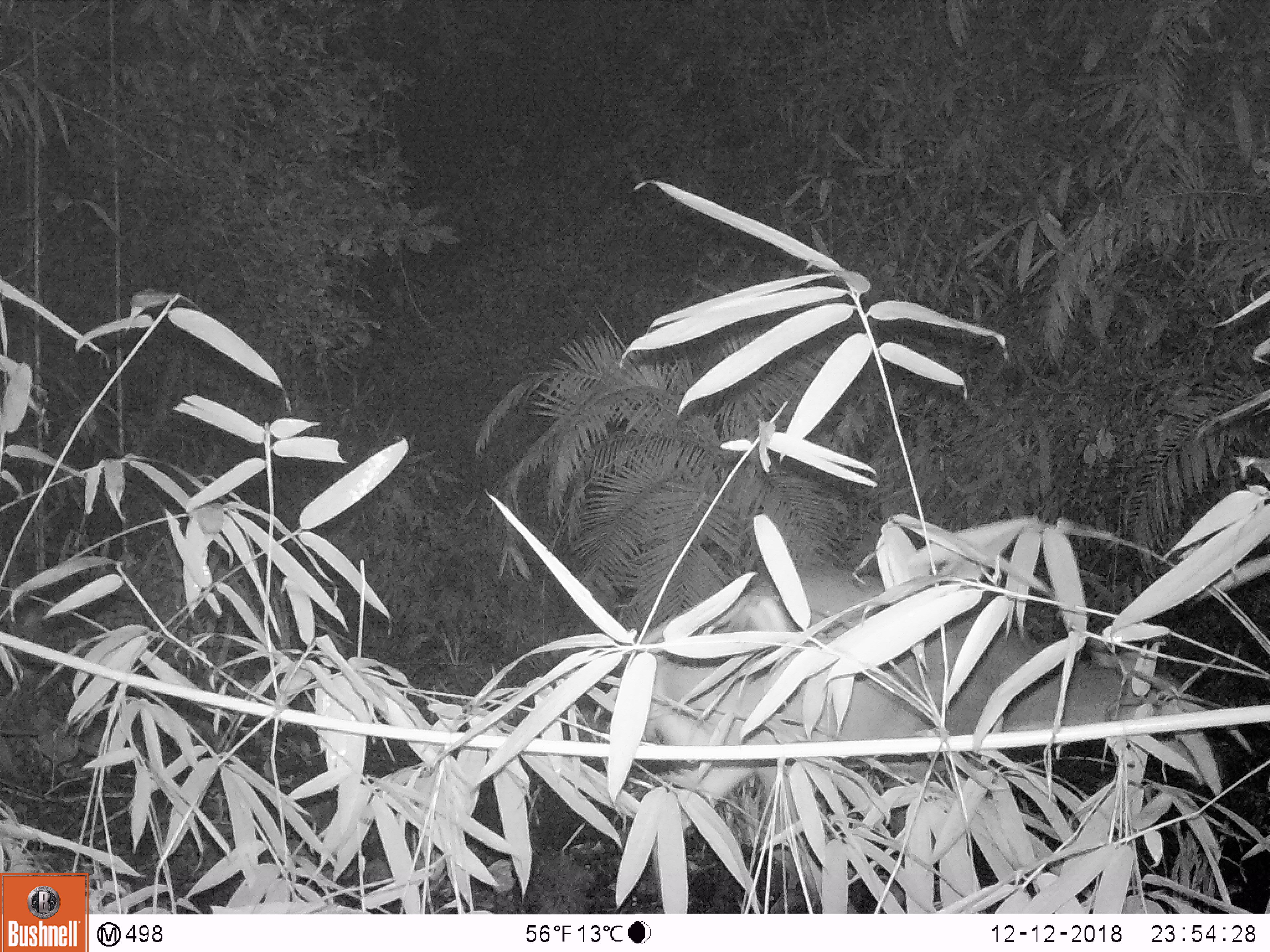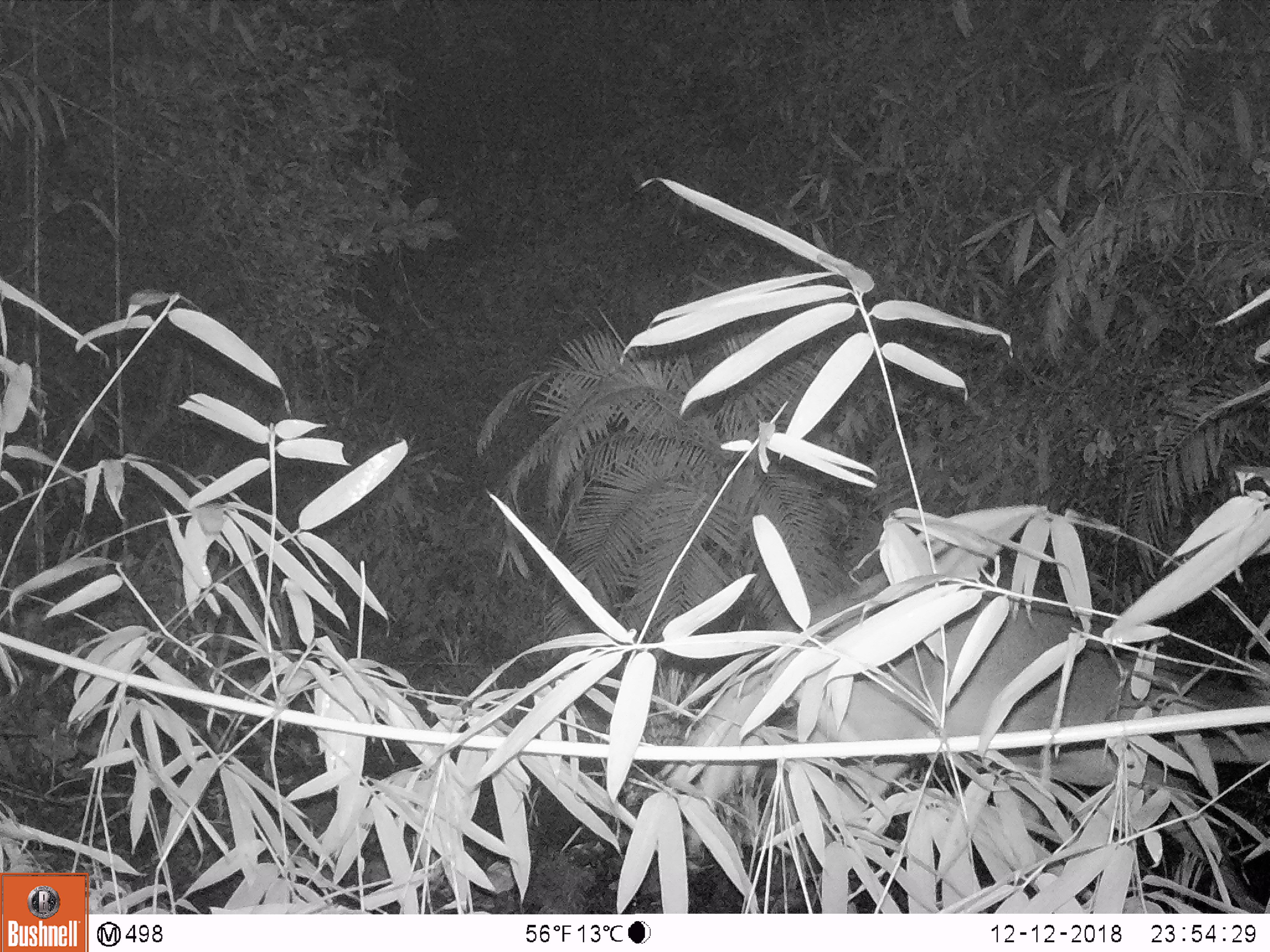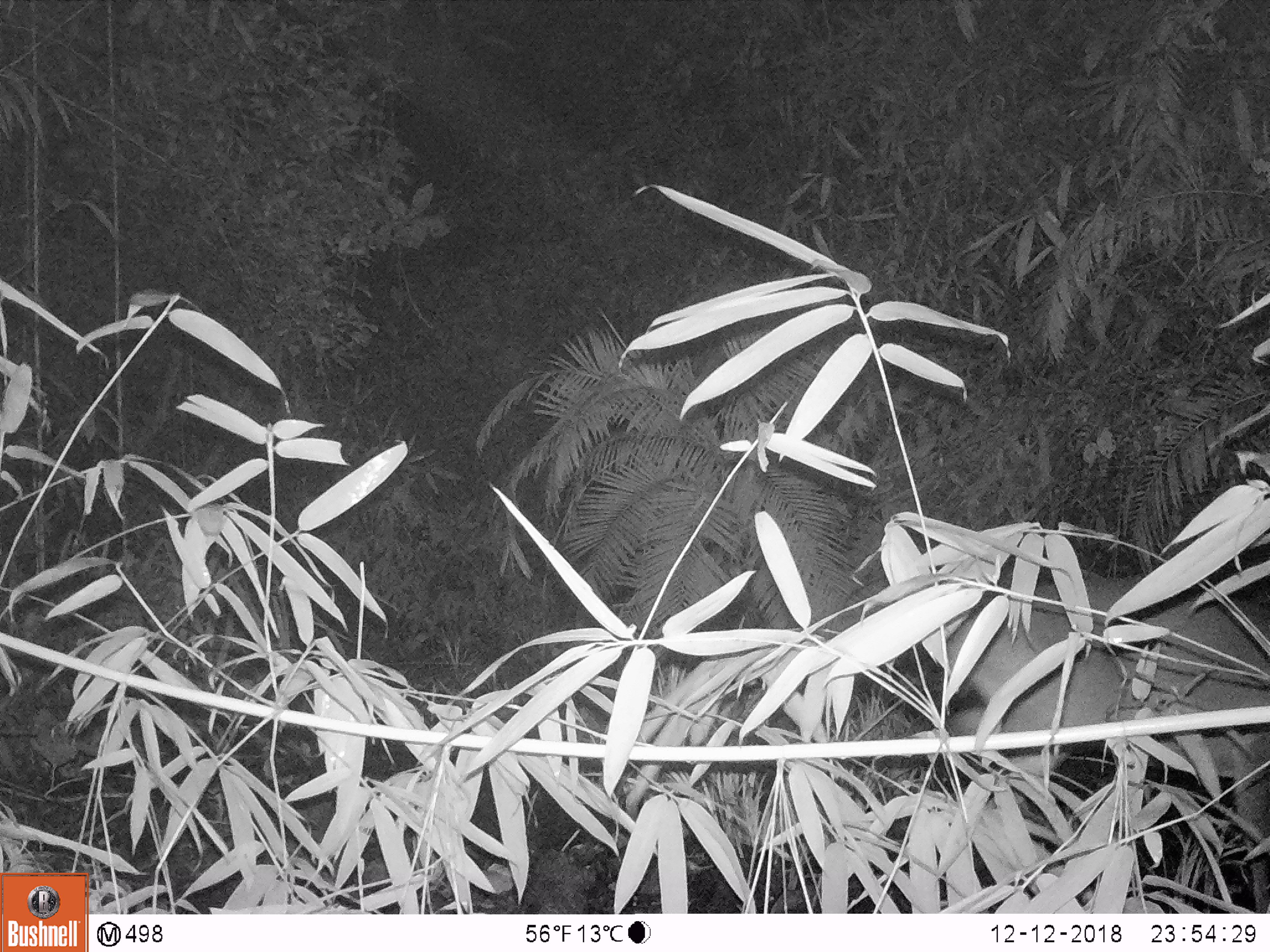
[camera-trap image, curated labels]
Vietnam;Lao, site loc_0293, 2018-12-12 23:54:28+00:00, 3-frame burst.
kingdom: Animalia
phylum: Chordata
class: Mammalia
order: Artiodactyla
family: Cervidae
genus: Muntiacus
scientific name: Muntiacus vuquangensis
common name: large-antlered muntjac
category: large antlered muntjac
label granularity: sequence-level